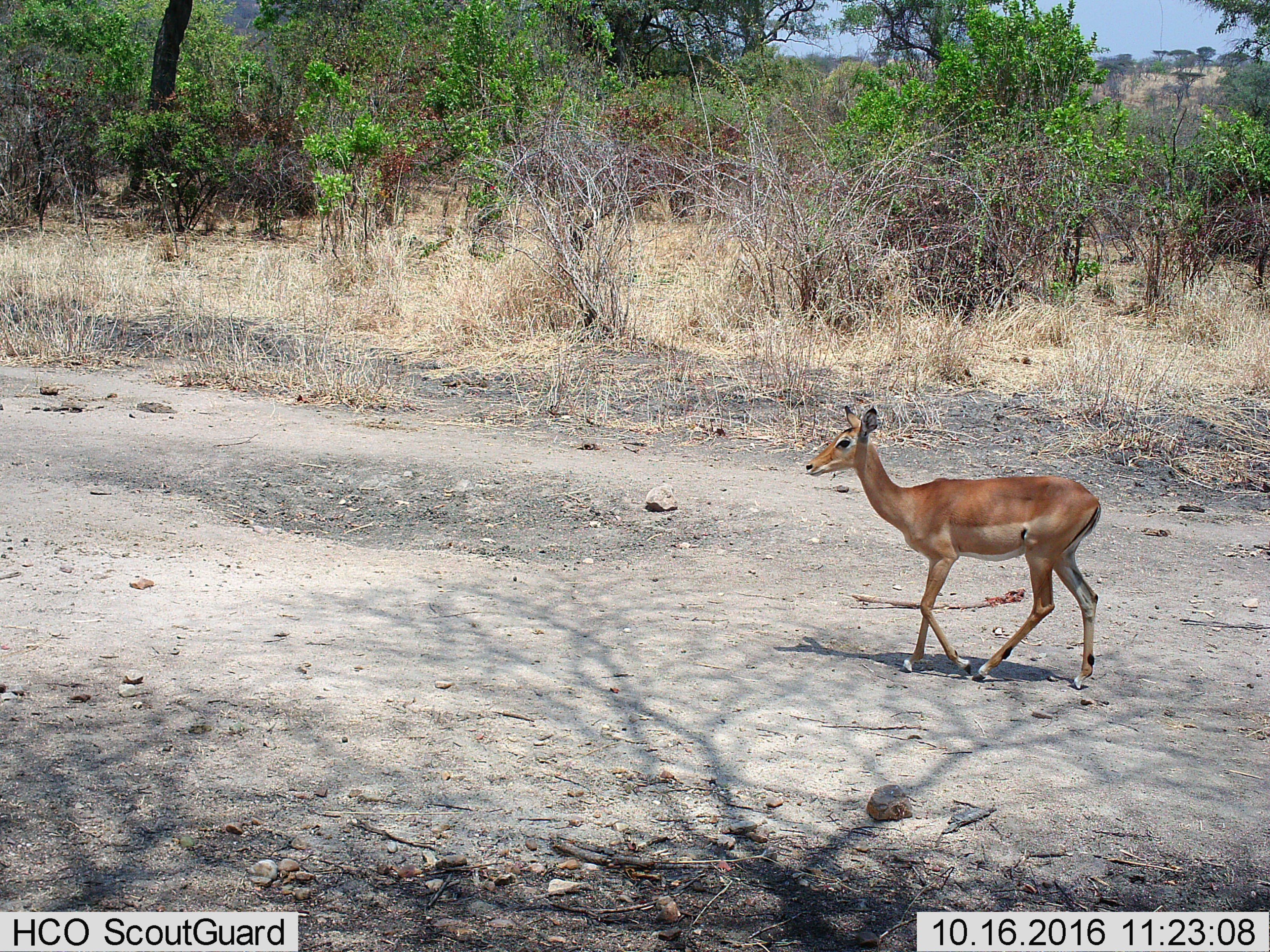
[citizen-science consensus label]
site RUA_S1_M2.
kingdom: Animalia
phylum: Chordata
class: Mammalia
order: Artiodactyla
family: Bovidae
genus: Aepyceros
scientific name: Aepyceros melampus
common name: impala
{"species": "impala (Aepyceros melampus)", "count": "1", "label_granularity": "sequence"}